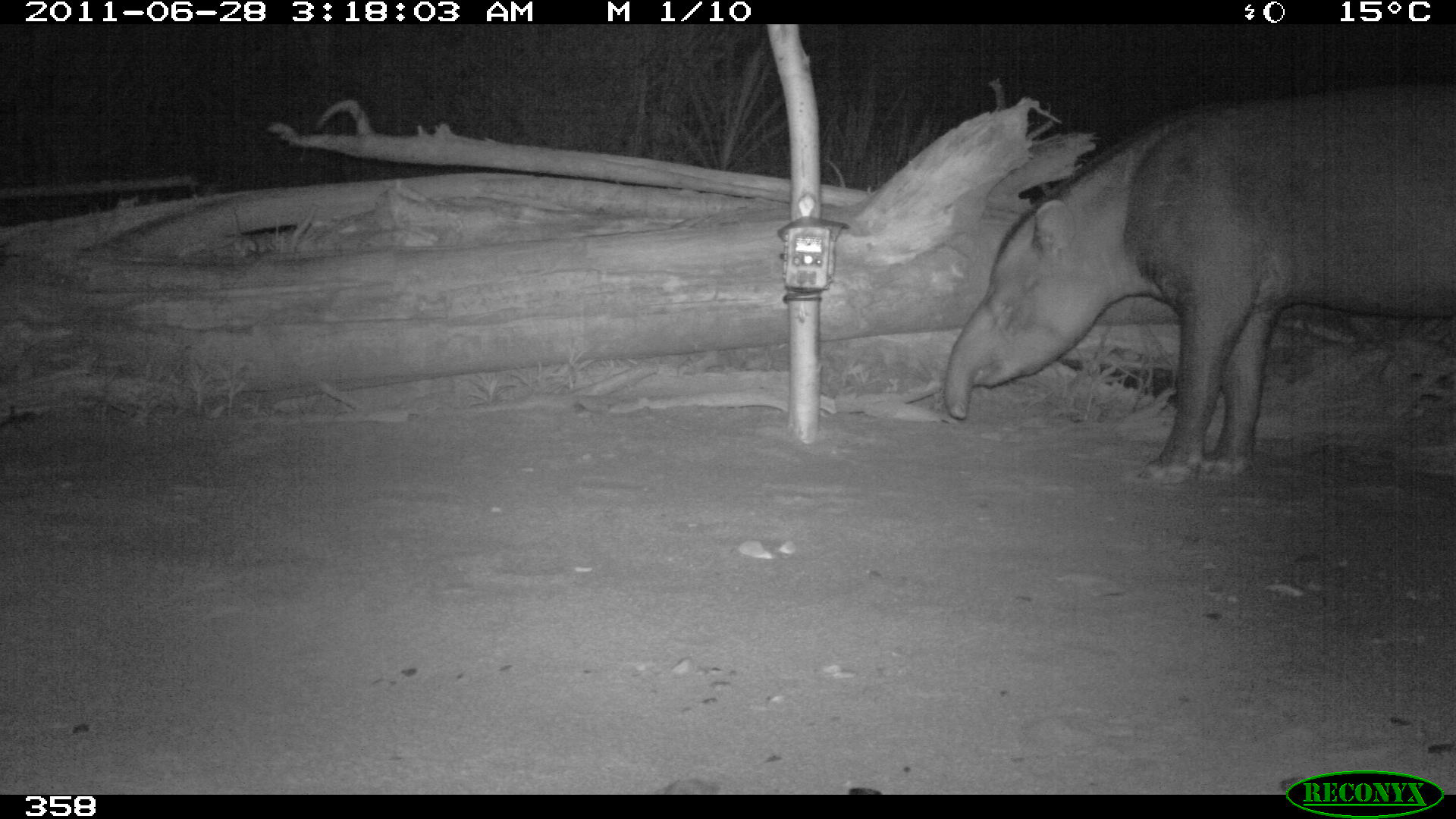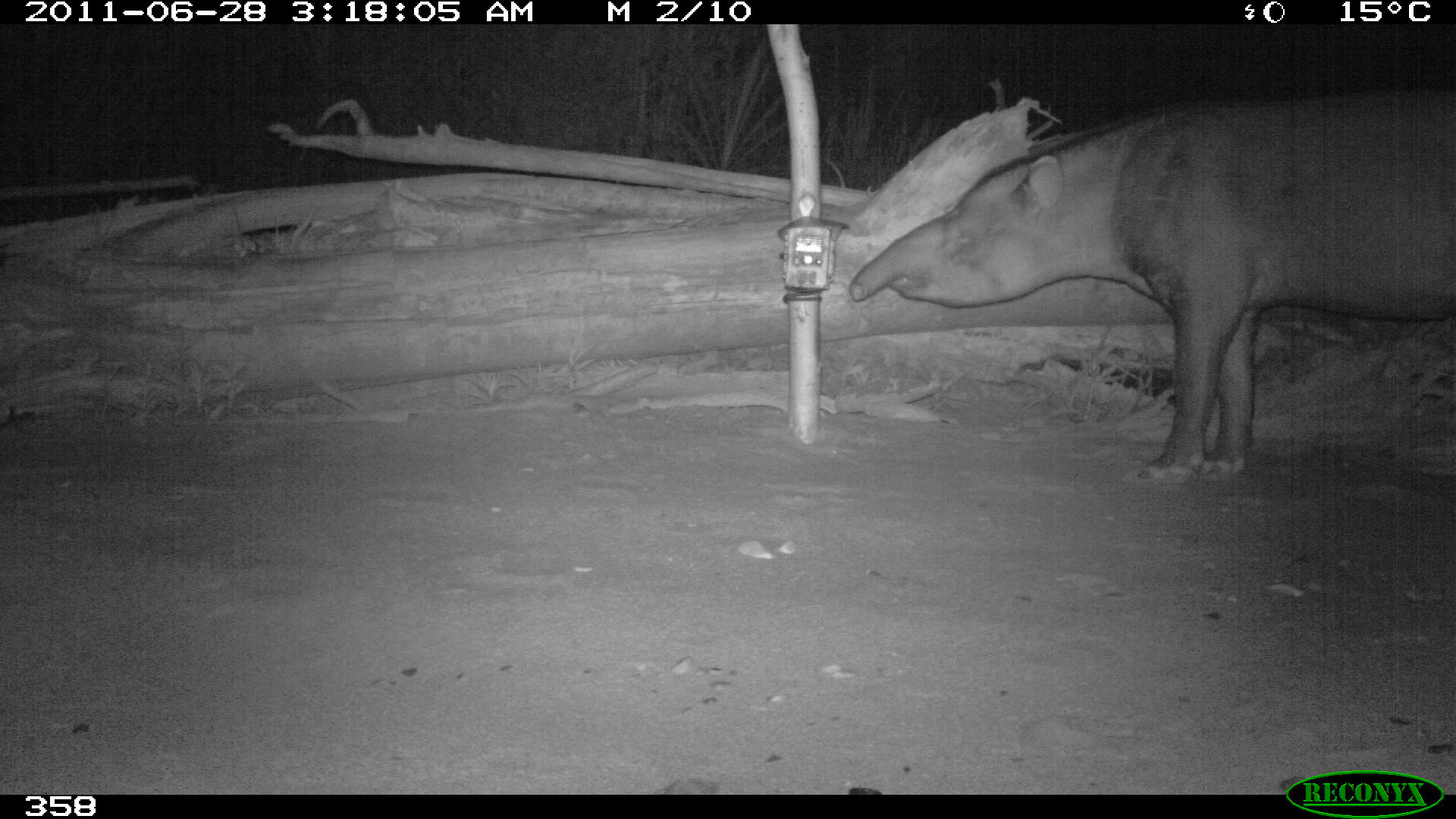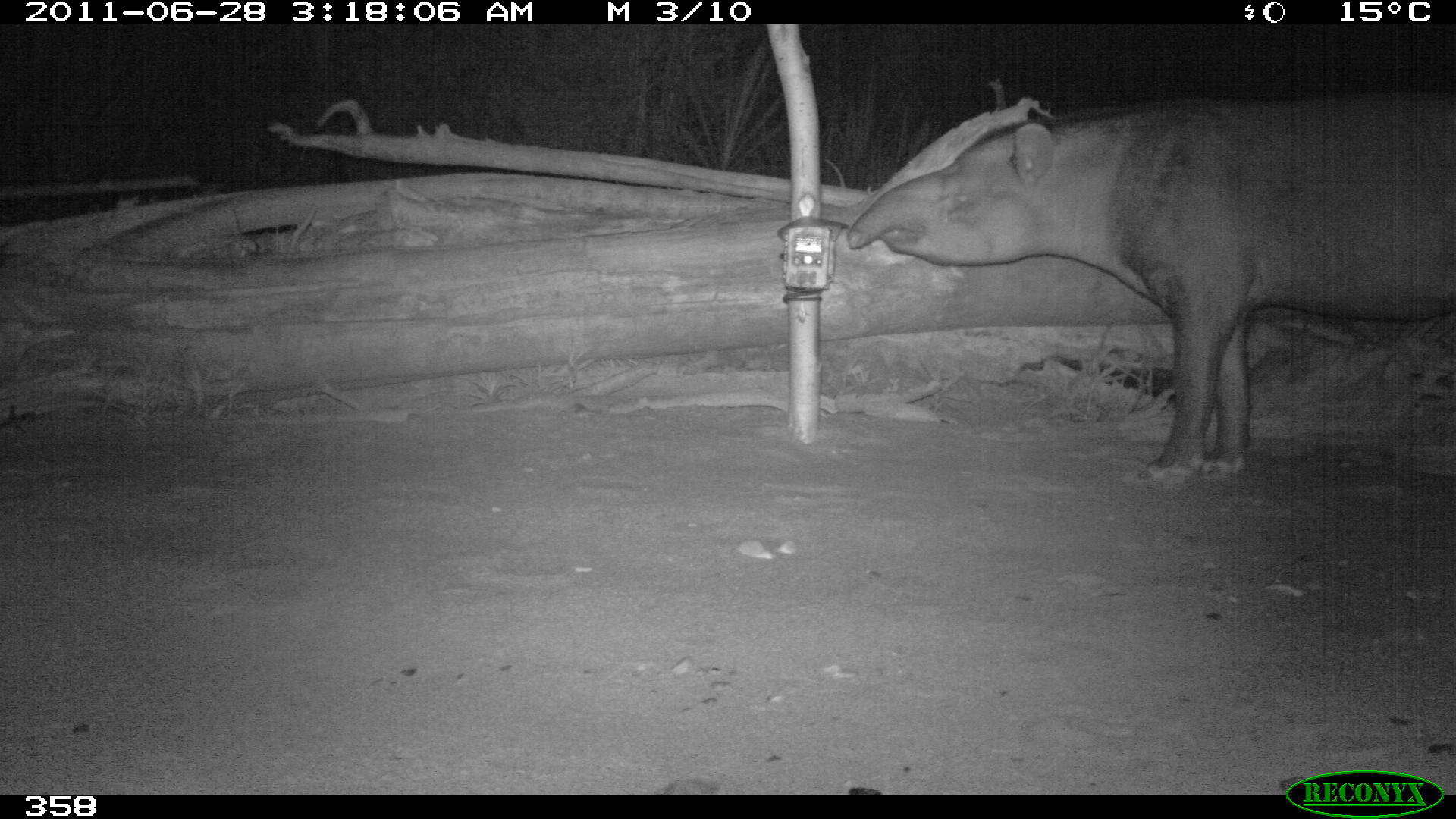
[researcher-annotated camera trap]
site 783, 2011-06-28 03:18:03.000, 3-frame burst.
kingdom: Animalia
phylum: Chordata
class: Mammalia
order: Perissodactyla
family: Tapiridae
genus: Tapirus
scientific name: Tapirus terrestris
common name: south american tapir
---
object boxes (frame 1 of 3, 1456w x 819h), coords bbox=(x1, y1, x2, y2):
tapirus terrestris: bbox=(942, 79, 1456, 486)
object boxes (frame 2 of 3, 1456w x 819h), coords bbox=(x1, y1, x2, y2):
tapirus terrestris: bbox=(848, 85, 1456, 488)